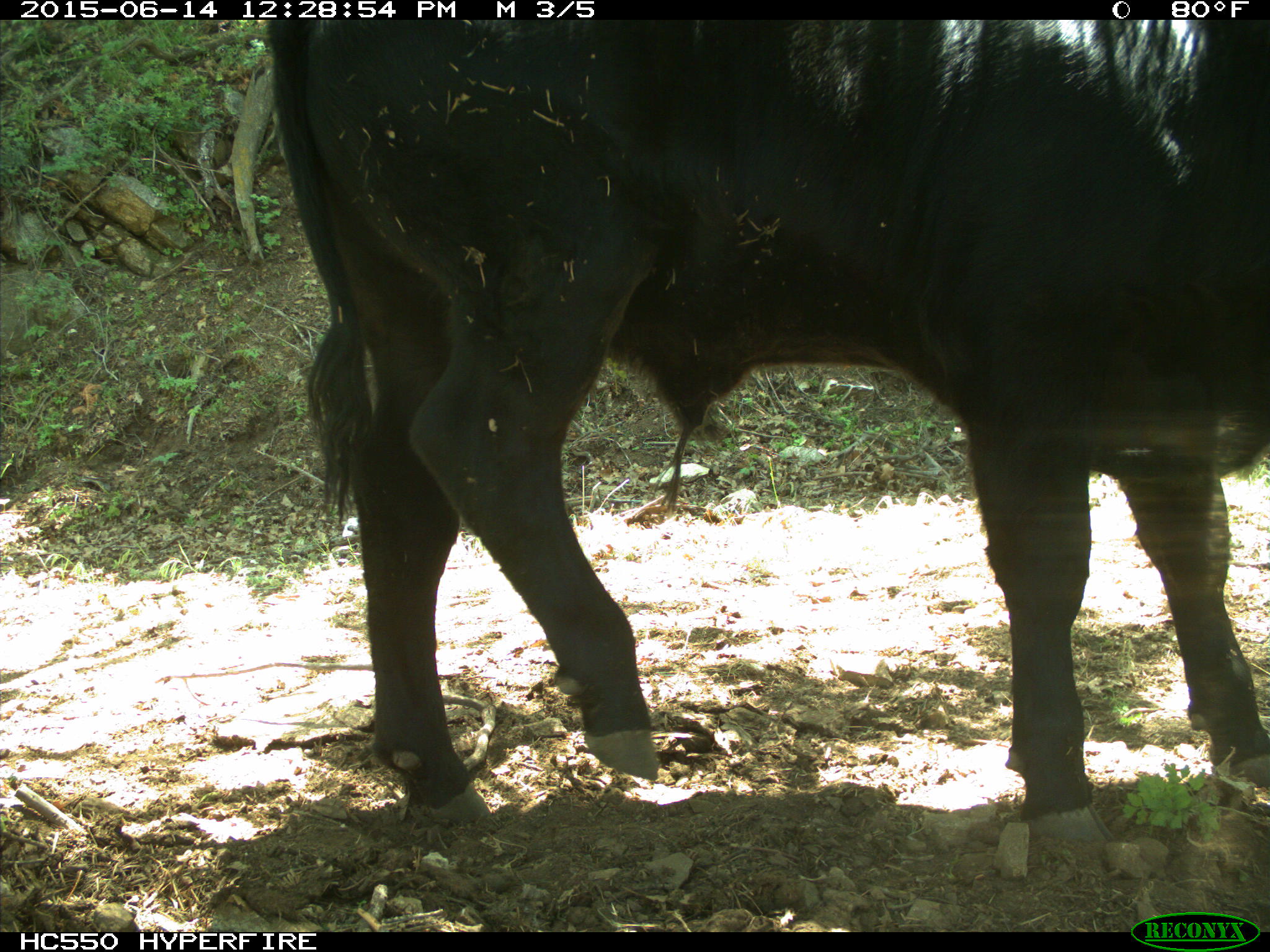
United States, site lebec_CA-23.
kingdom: Animalia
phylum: Chordata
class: Mammalia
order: Artiodactyla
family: Bovidae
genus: Bos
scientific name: Bos taurus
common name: domestic cow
Bos taurus (domestic cow).